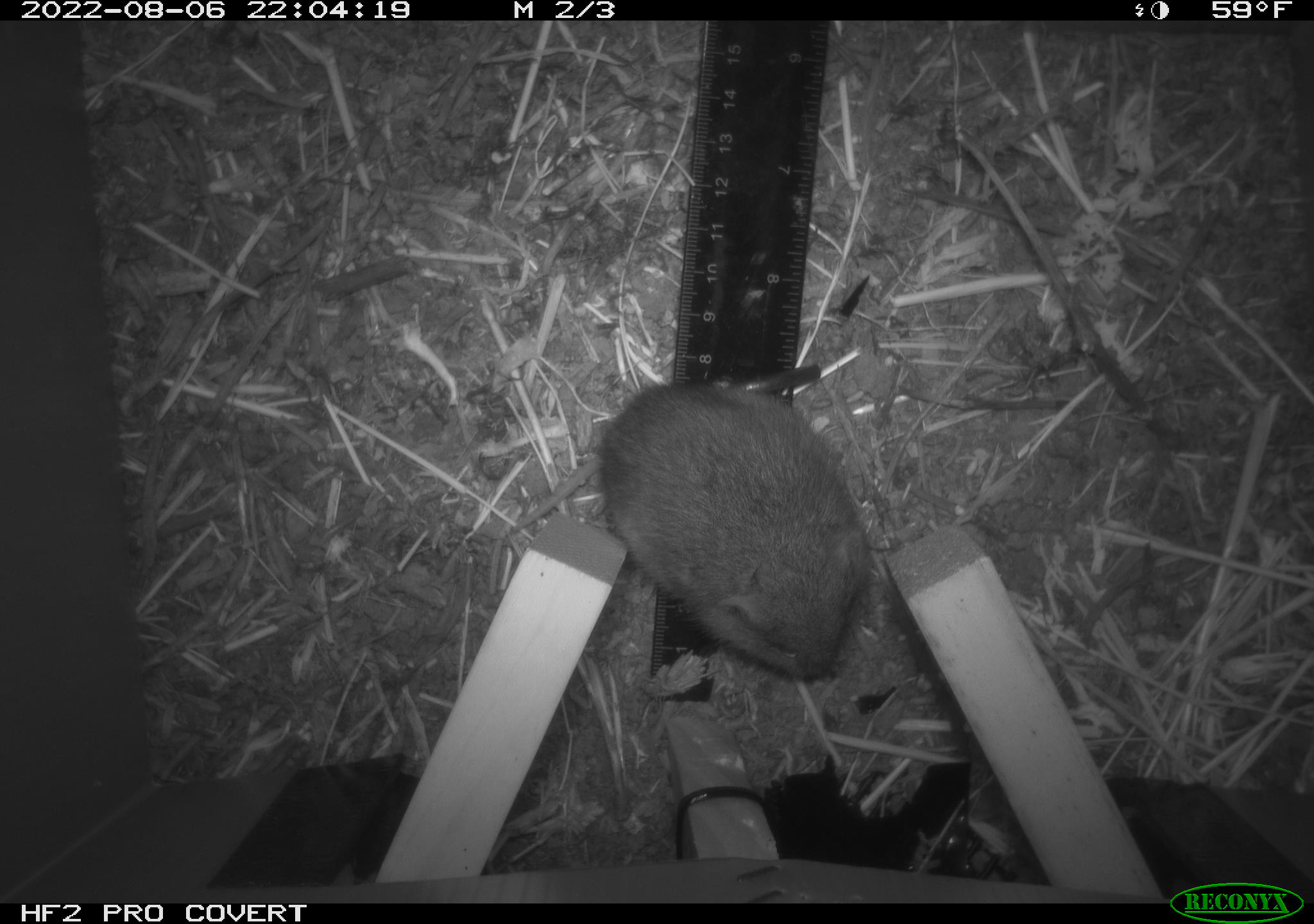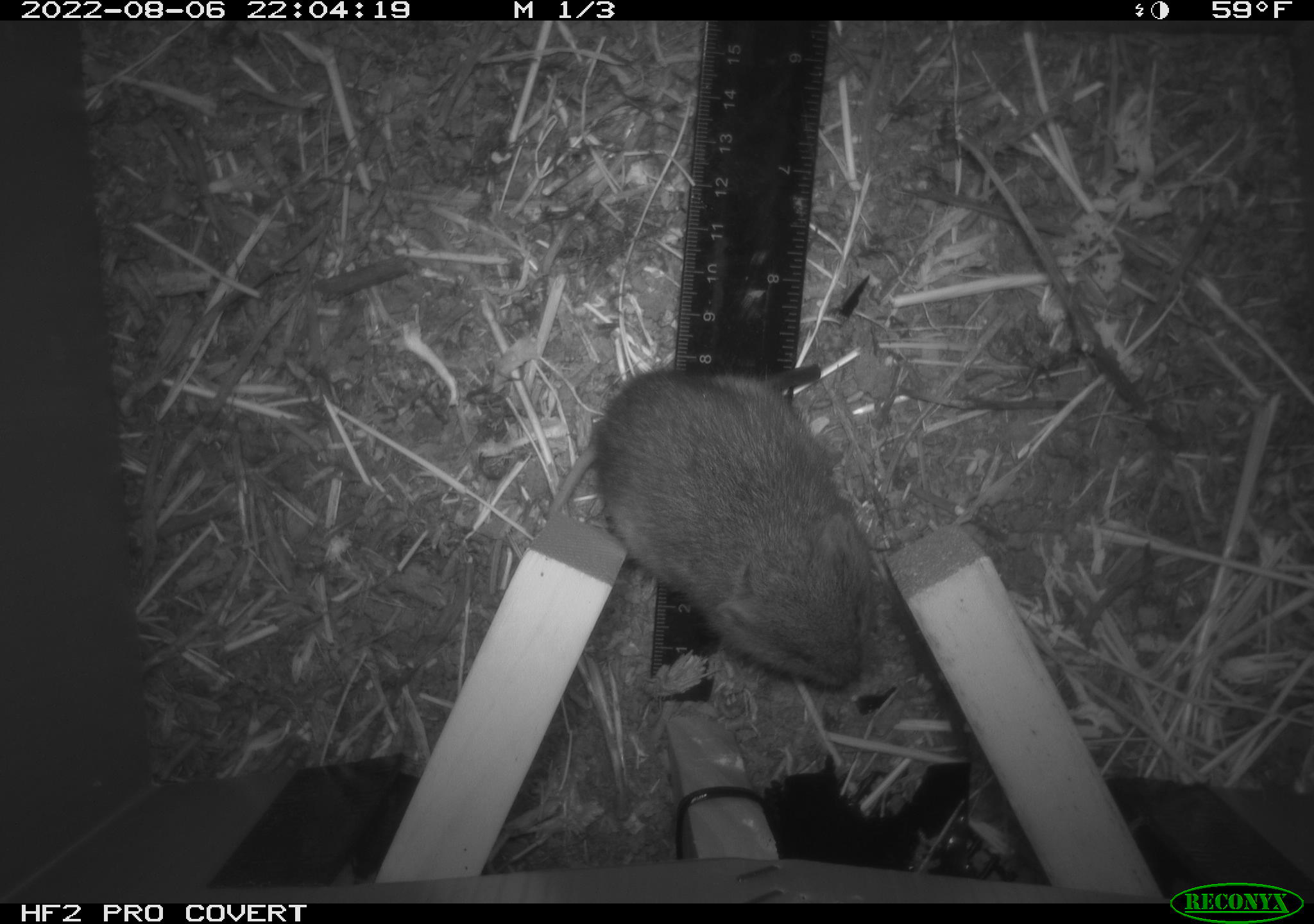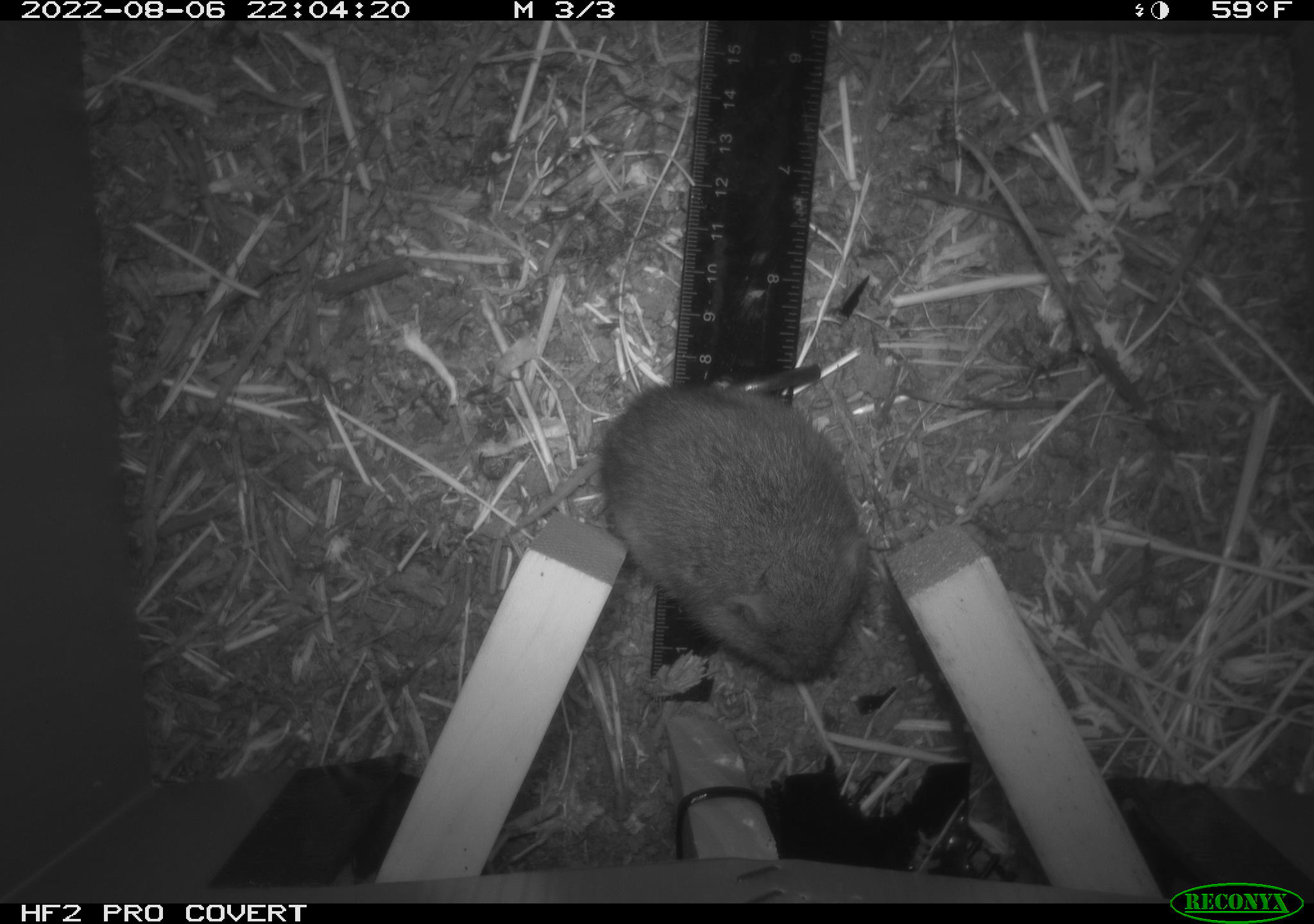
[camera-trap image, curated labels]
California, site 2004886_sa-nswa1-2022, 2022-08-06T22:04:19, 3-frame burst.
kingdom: Animalia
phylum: Chordata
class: Mammalia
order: Rodentia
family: Cricetidae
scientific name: Cricetidae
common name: hamsters, voles, lemmings, and allies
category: cricetidae family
Cricetidae family (hamsters, voles, lemmings, and allies) (Cricetidae).